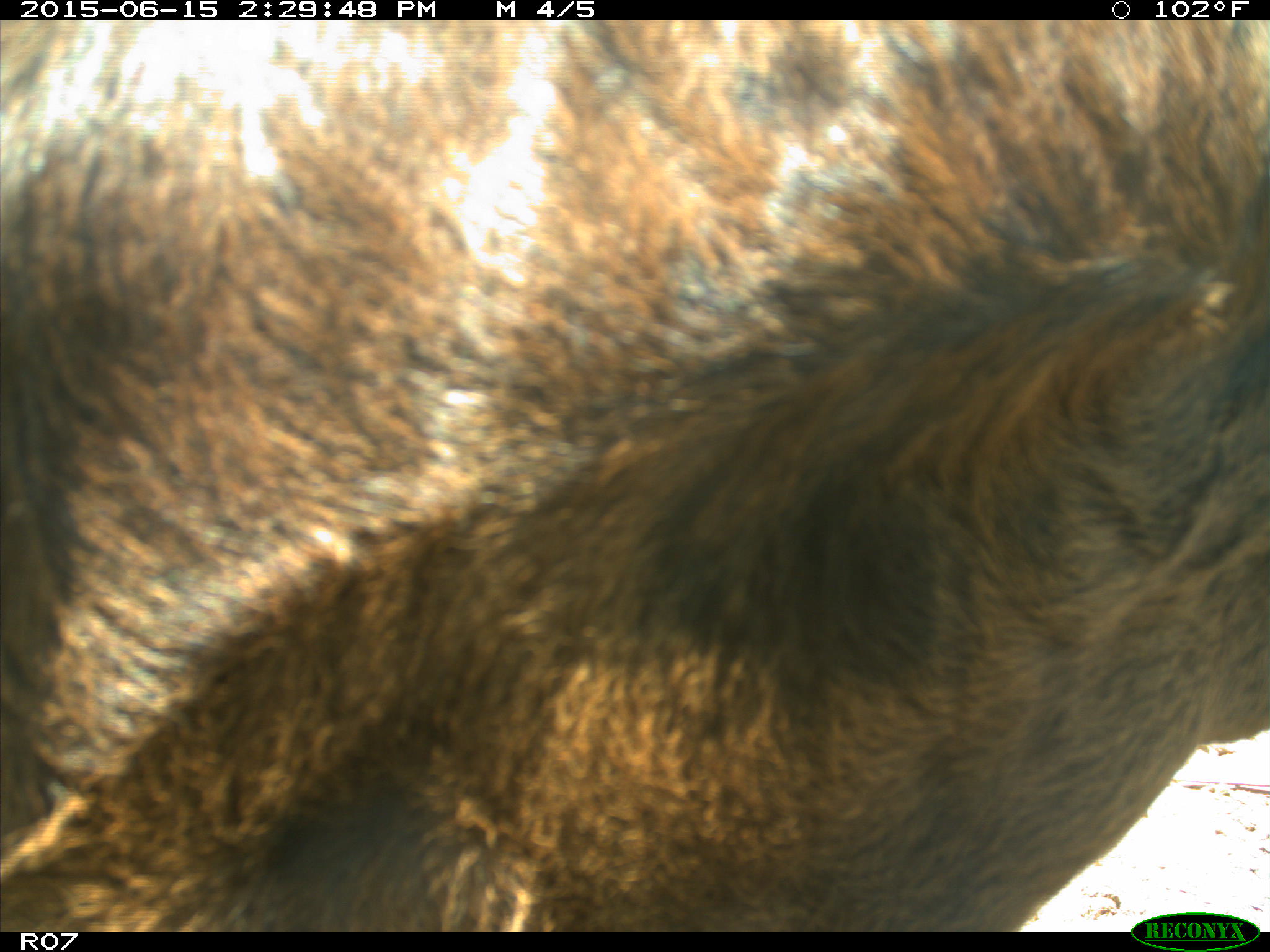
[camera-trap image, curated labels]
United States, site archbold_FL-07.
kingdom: Animalia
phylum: Chordata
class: Mammalia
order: Artiodactyla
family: Bovidae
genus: Bos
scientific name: Bos taurus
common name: domestic cow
Bos taurus (domestic cow).